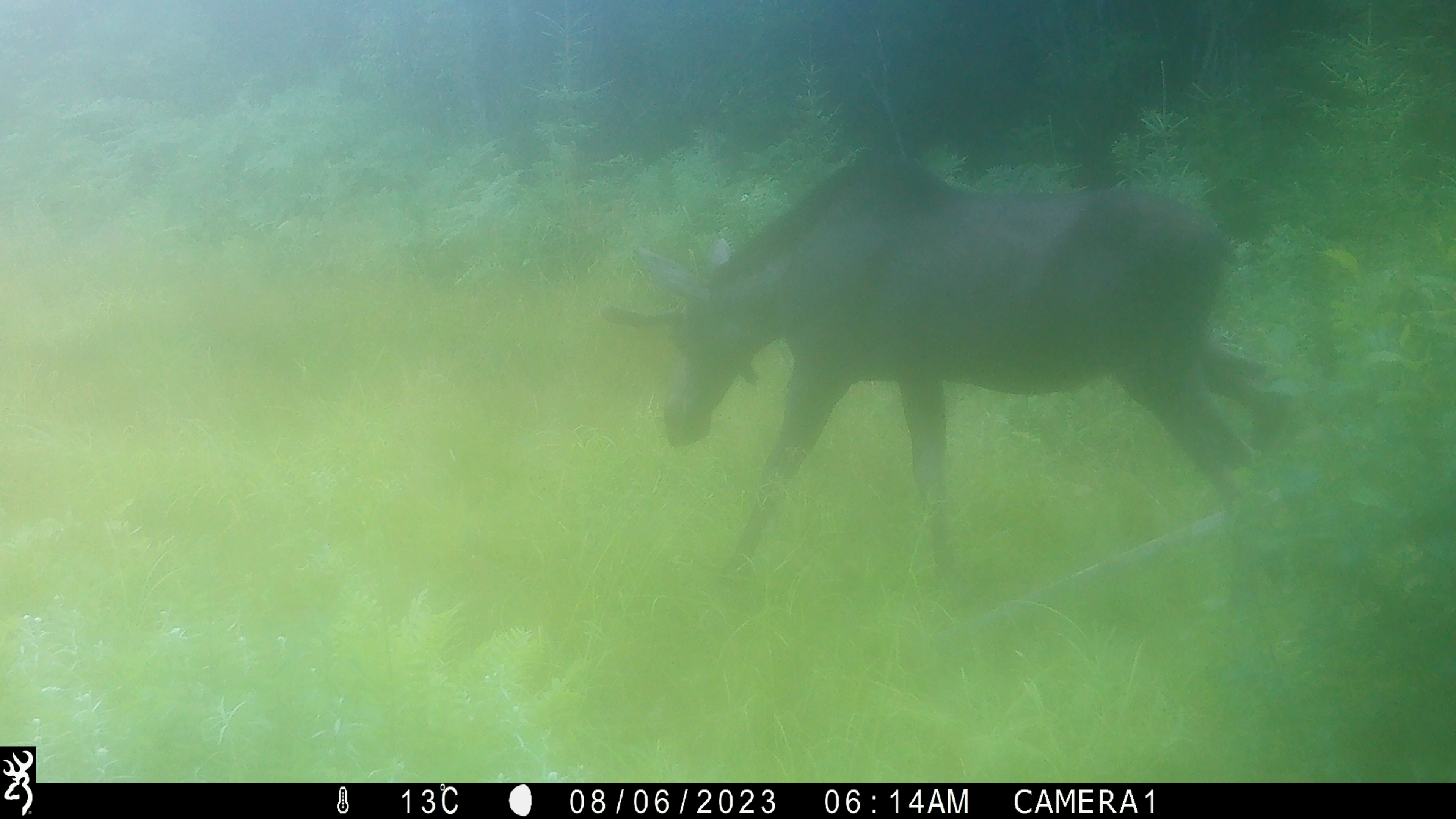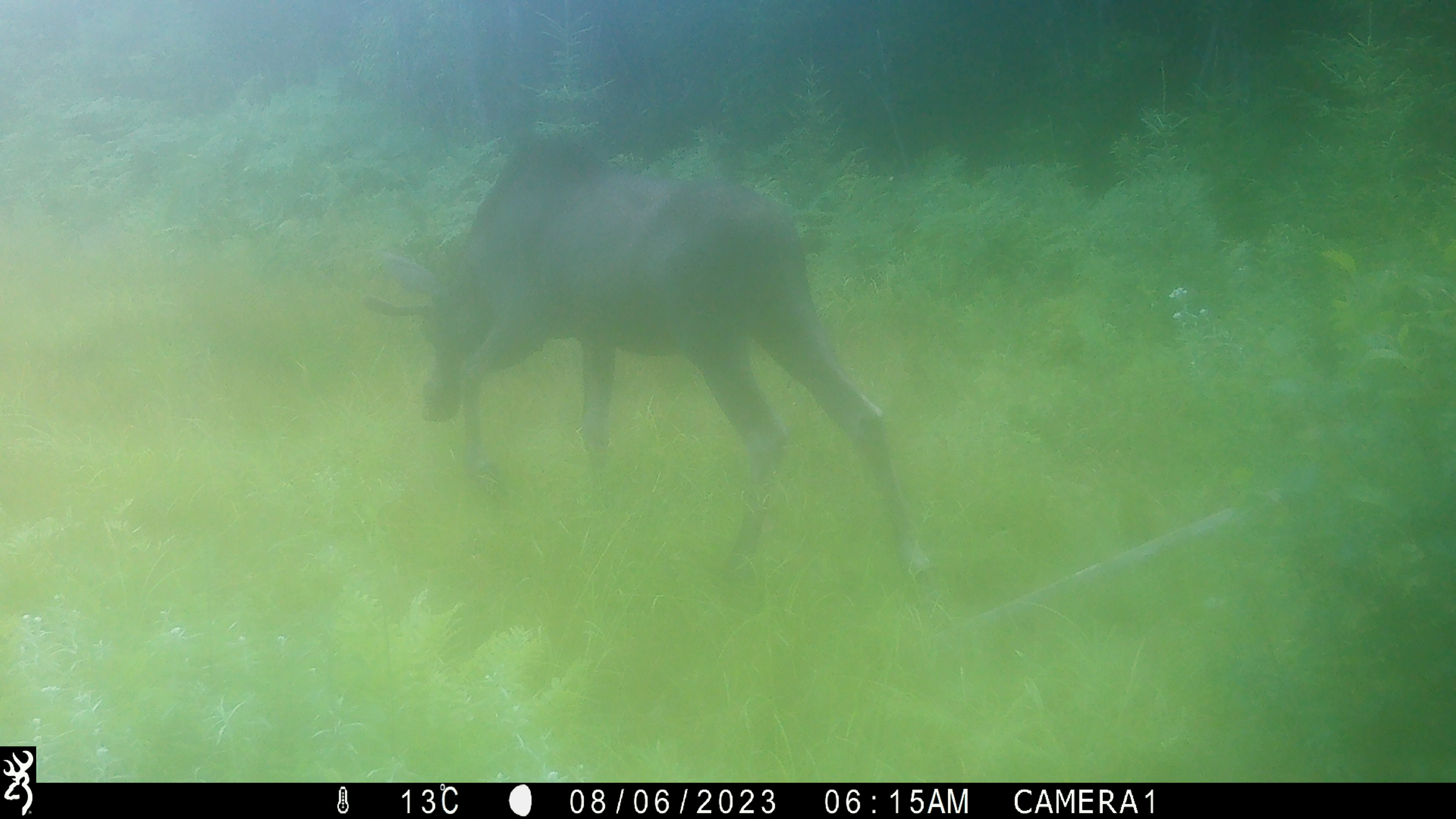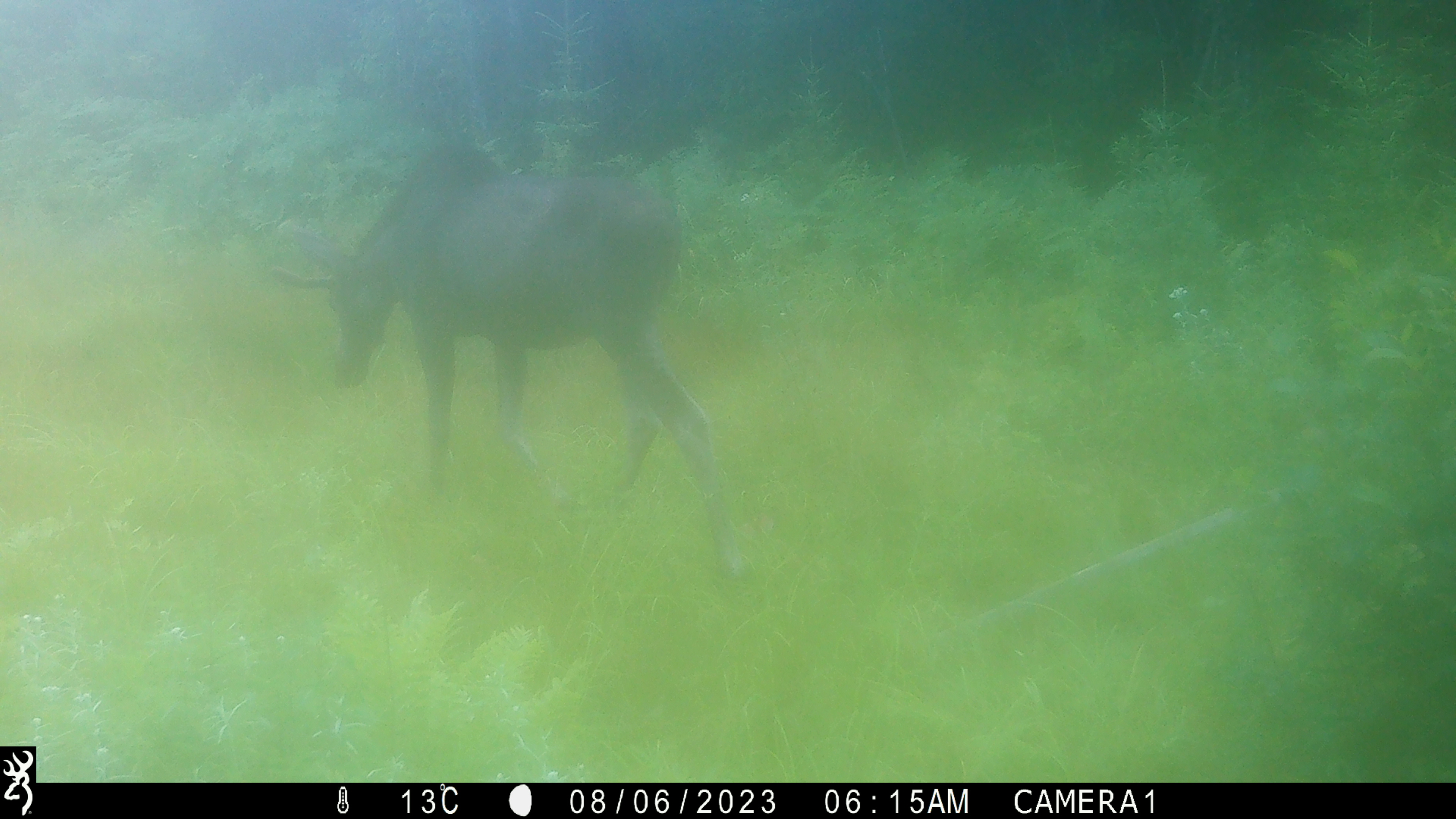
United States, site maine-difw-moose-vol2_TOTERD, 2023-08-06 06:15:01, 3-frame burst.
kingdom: Animalia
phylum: Chordata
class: Mammalia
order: Artiodactyla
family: Cervidae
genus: Alces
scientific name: Alces alces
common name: moose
Moose (Alces alces).